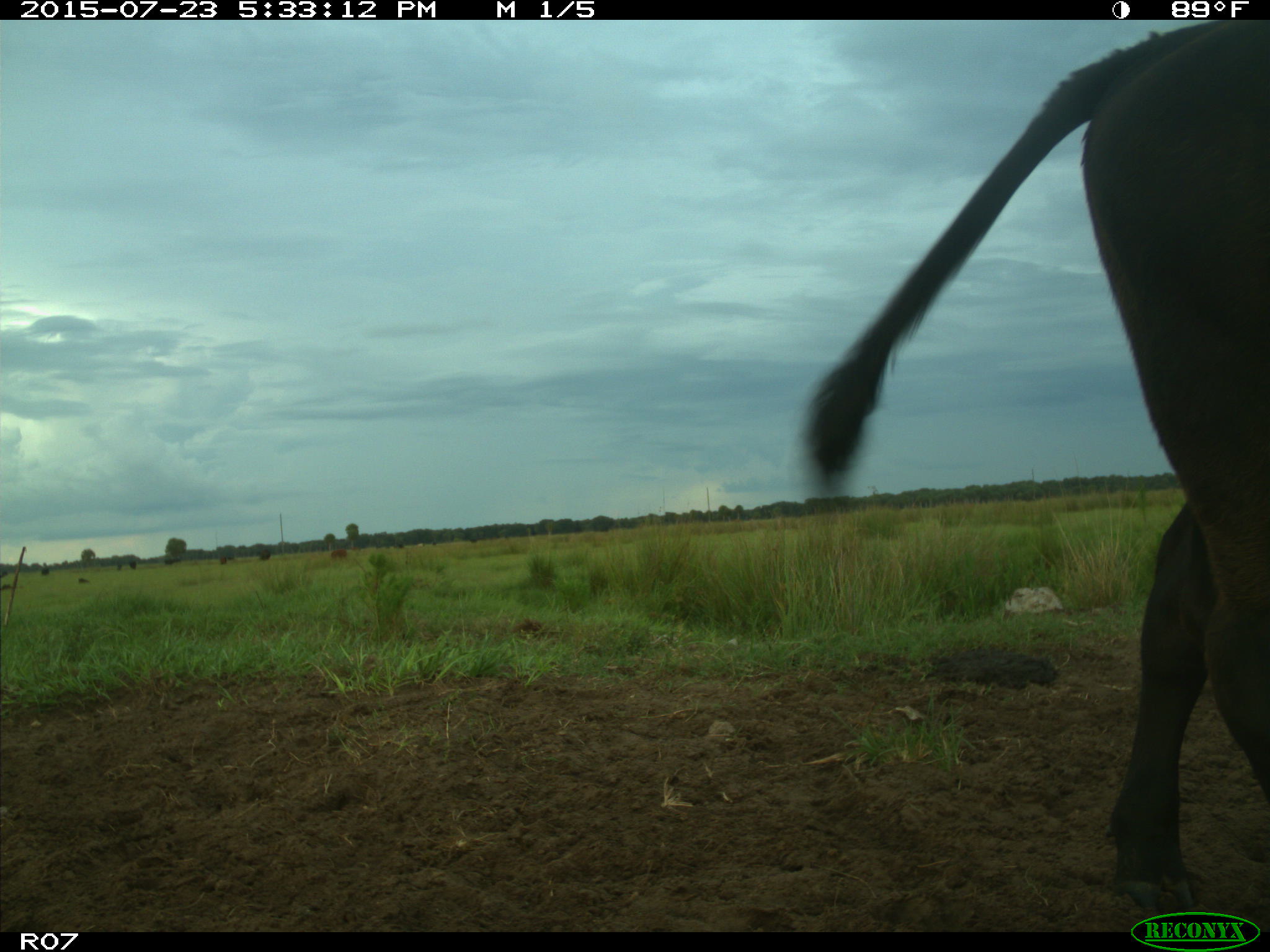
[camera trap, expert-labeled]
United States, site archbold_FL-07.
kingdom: Animalia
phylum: Chordata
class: Mammalia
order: Artiodactyla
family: Bovidae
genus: Bos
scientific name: Bos taurus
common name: domestic cow